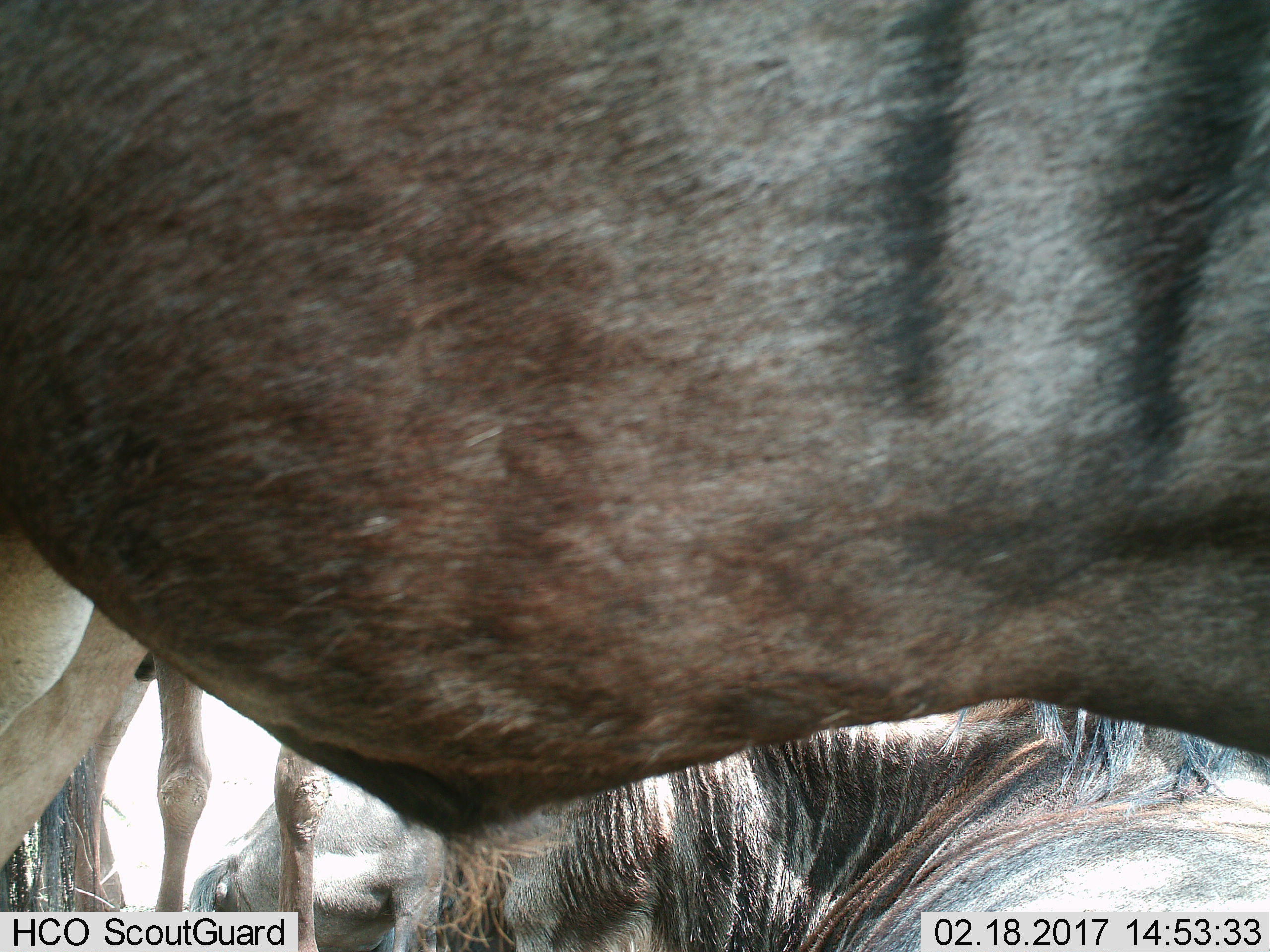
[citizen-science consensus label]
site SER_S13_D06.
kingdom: Animalia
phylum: Chordata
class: Mammalia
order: Artiodactyla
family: Bovidae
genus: Connochaetes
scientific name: Connochaetes taurinus taurinus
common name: blue wildebeest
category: wildebeestblue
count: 3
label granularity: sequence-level